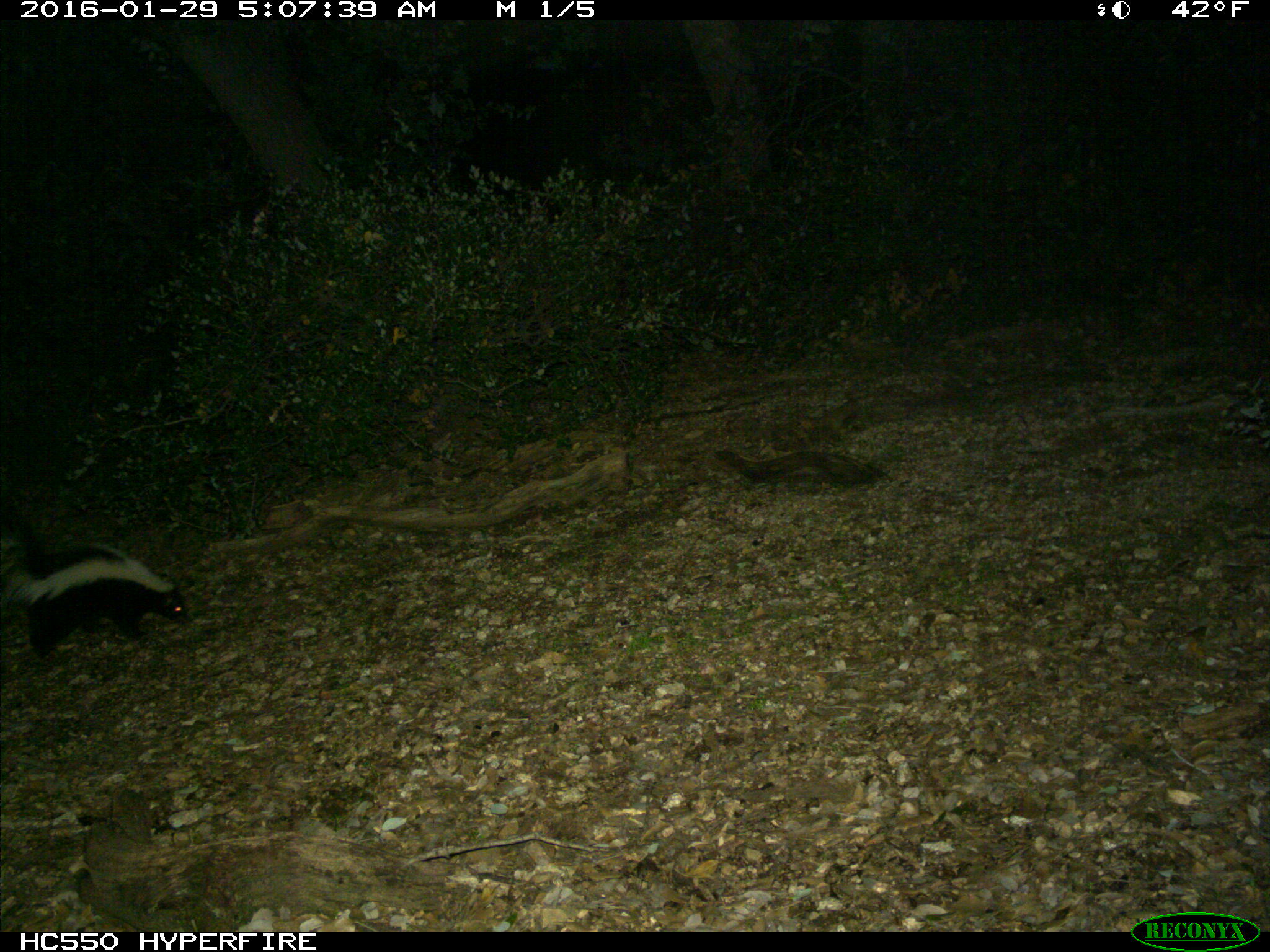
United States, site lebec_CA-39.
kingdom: Animalia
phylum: Chordata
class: Mammalia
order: Carnivora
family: Mephitidae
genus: Mephitis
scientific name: Mephitis mephitis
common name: striped skunk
Mephitis mephitis (striped skunk).